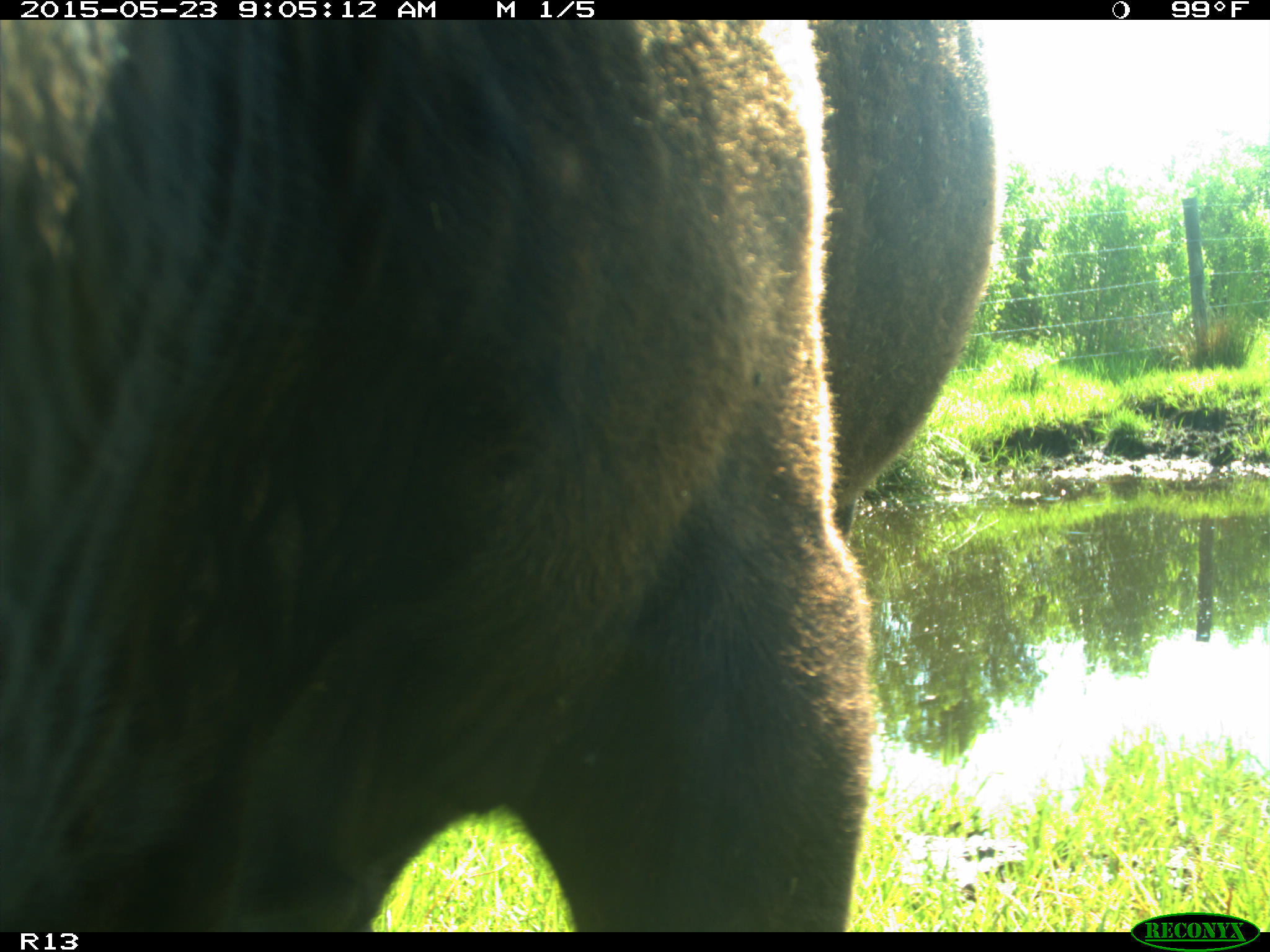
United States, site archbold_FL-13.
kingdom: Animalia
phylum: Chordata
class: Mammalia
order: Artiodactyla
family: Bovidae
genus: Bos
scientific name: Bos taurus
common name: domestic cow